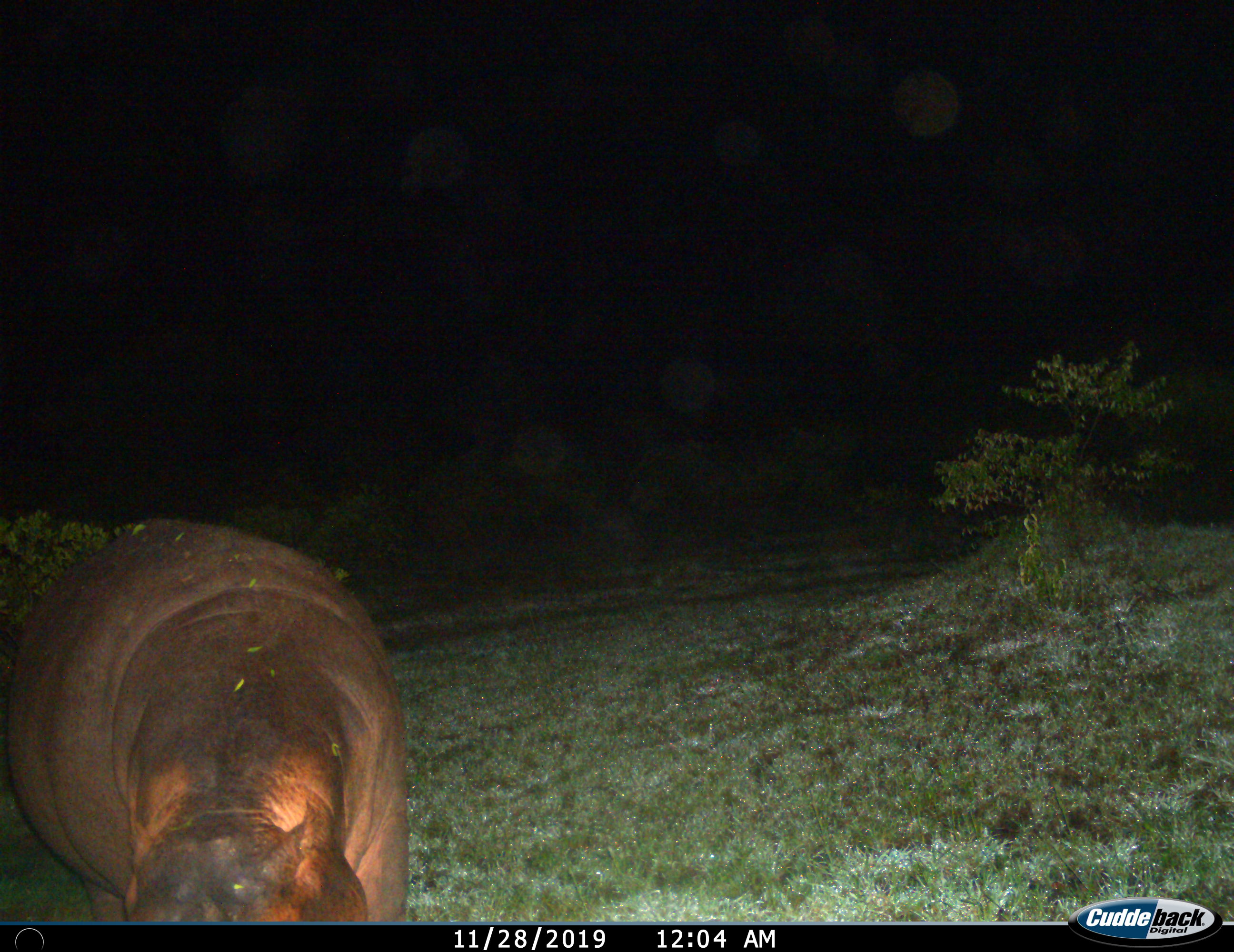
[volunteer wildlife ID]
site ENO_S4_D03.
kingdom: Animalia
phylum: Chordata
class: Mammalia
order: Artiodactyla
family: Hippopotamidae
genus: Hippopotamus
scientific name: Hippopotamus amphibius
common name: hippopotamus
Hippopotamus (Hippopotamus amphibius), count 1. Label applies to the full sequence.